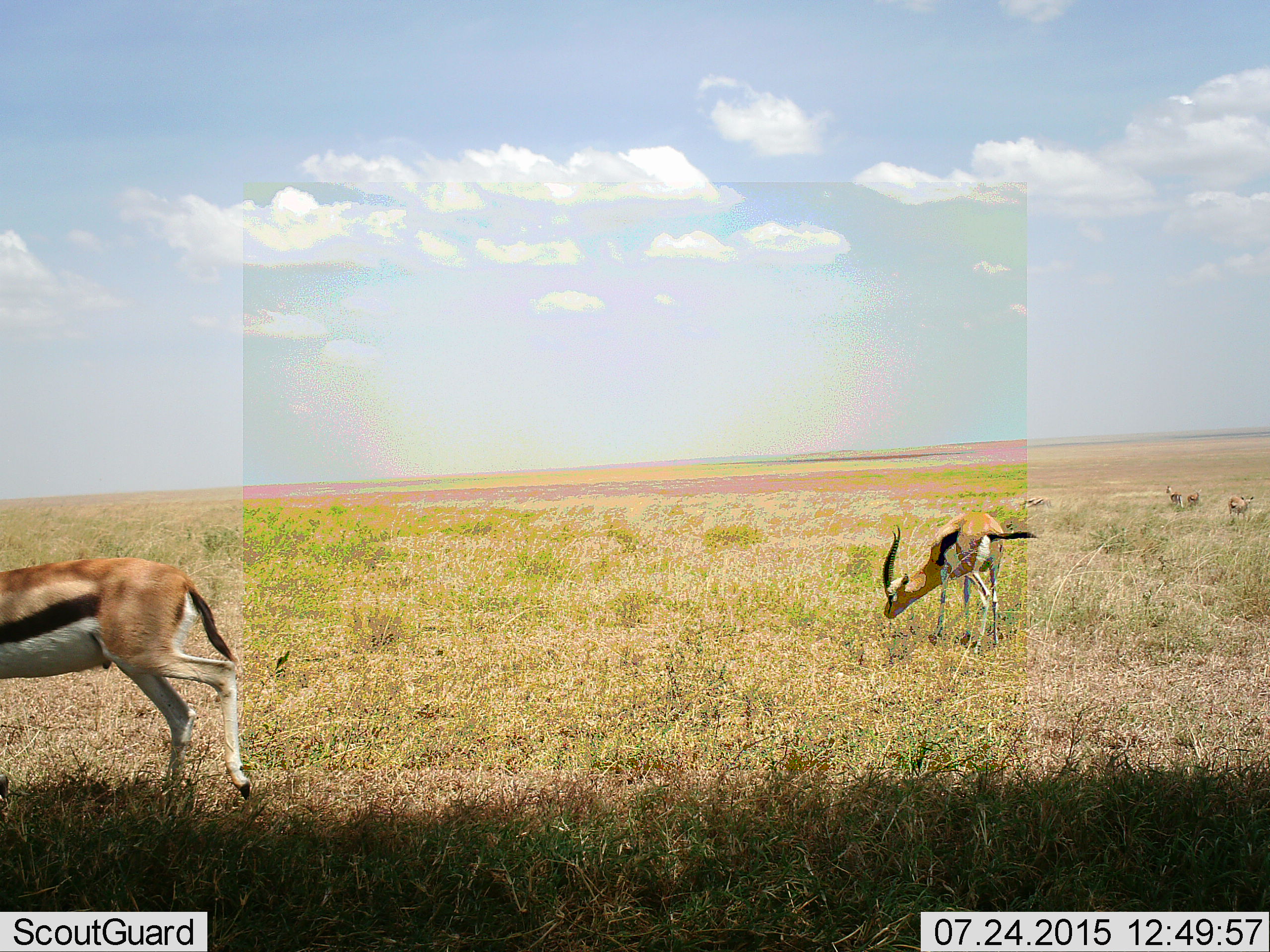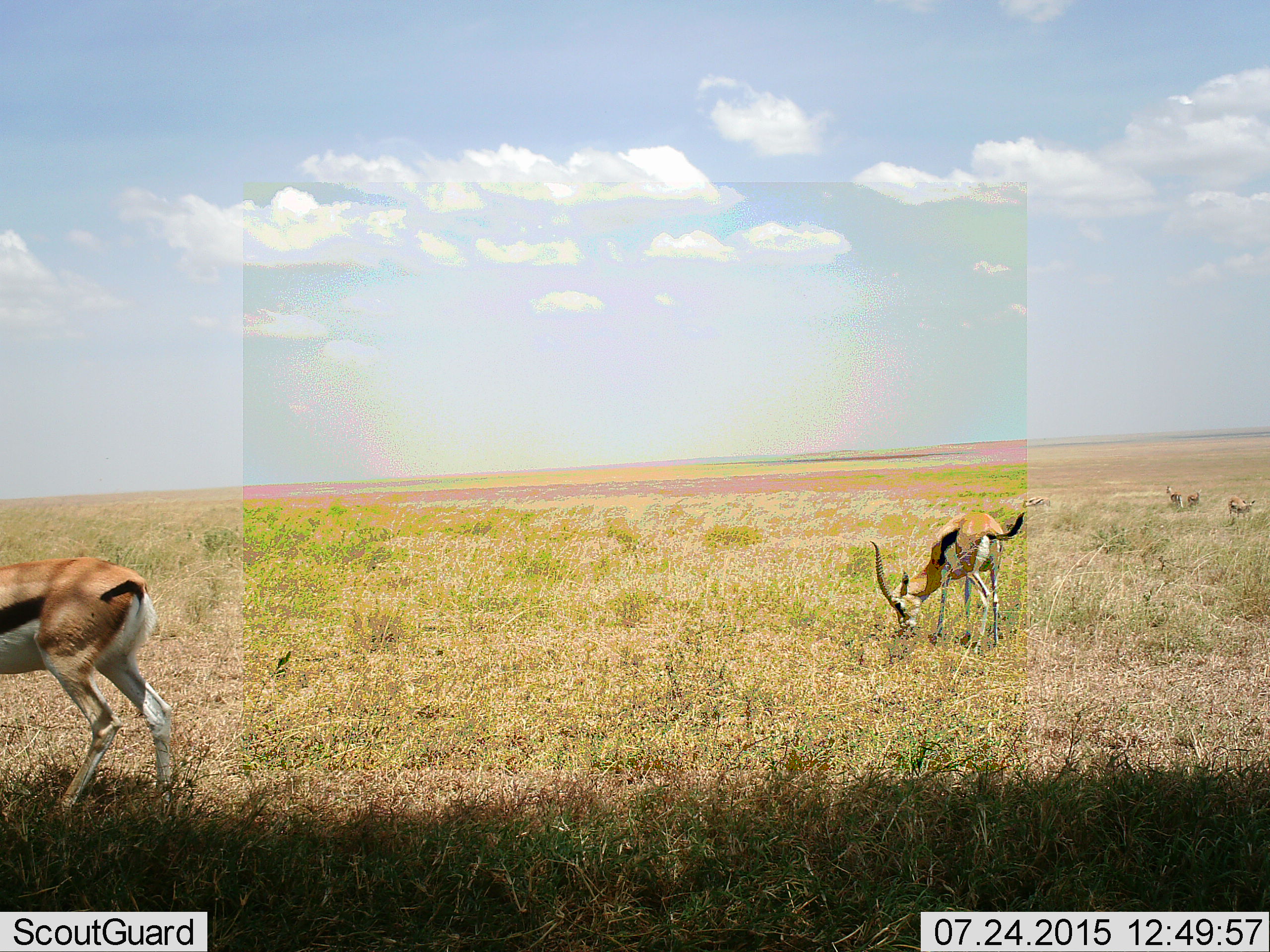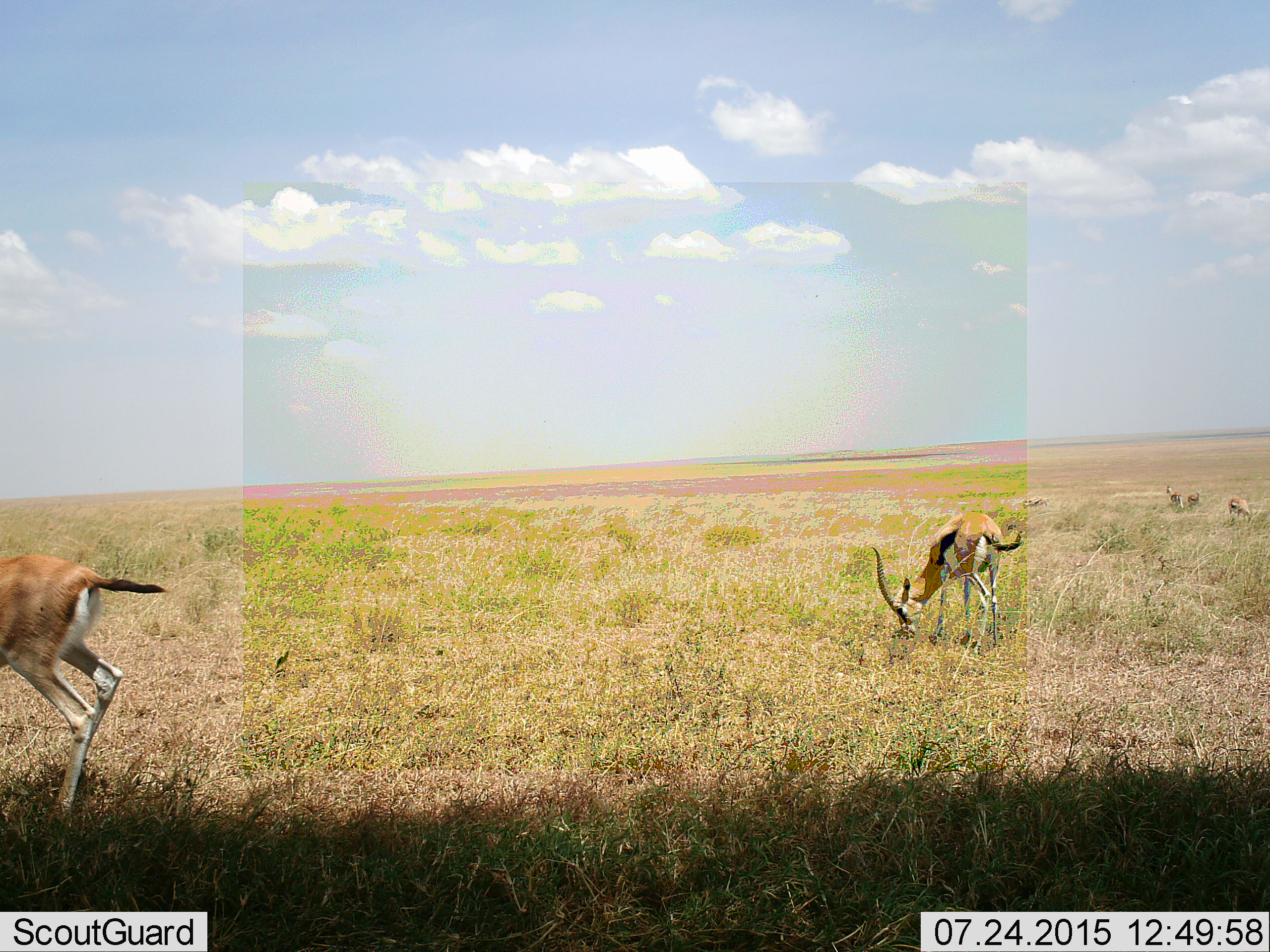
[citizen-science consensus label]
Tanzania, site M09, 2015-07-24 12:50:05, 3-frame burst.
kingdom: Animalia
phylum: Chordata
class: Mammalia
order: Artiodactyla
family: Bovidae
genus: Eudorcas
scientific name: Eudorcas thomsonii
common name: thomson's gazelle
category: gazellethomsons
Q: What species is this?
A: Gazellethomsons (thomson's gazelle) (Eudorcas thomsonii).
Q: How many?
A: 6.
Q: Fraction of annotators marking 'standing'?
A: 88%.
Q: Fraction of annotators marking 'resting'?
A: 0%.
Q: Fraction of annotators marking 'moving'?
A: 62%.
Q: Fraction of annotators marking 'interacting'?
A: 0%.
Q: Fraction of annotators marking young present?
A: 0%.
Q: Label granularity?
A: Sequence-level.